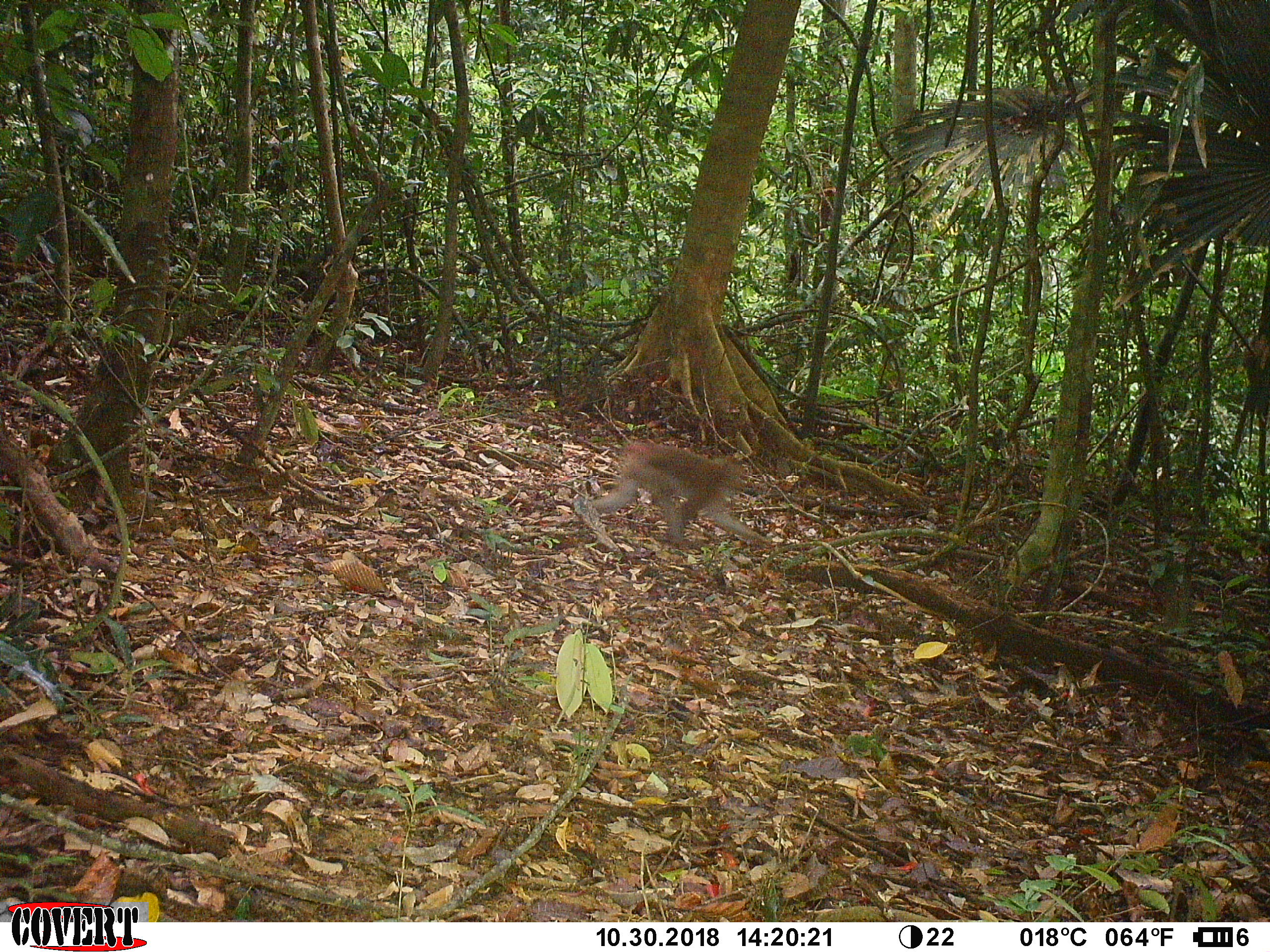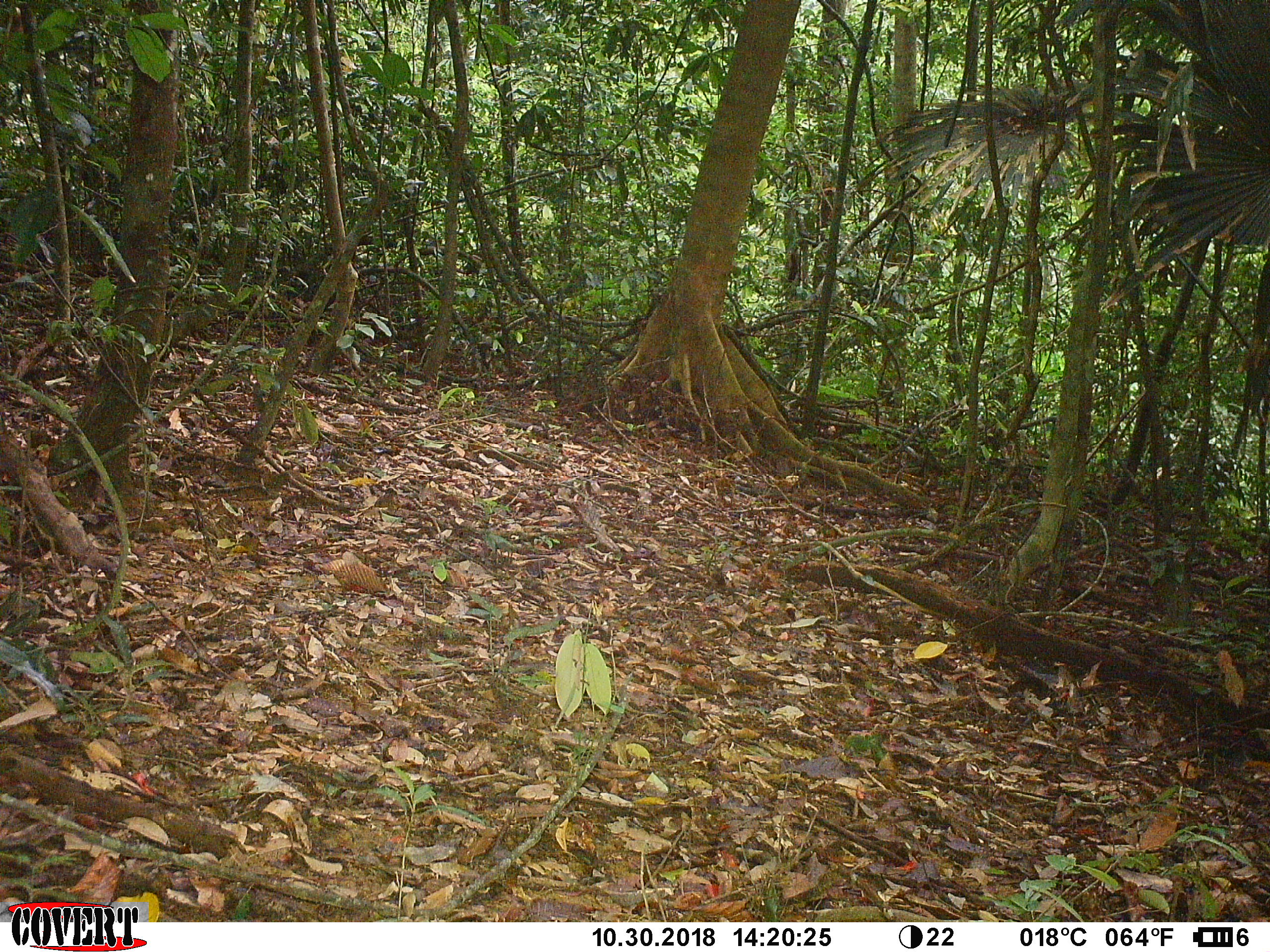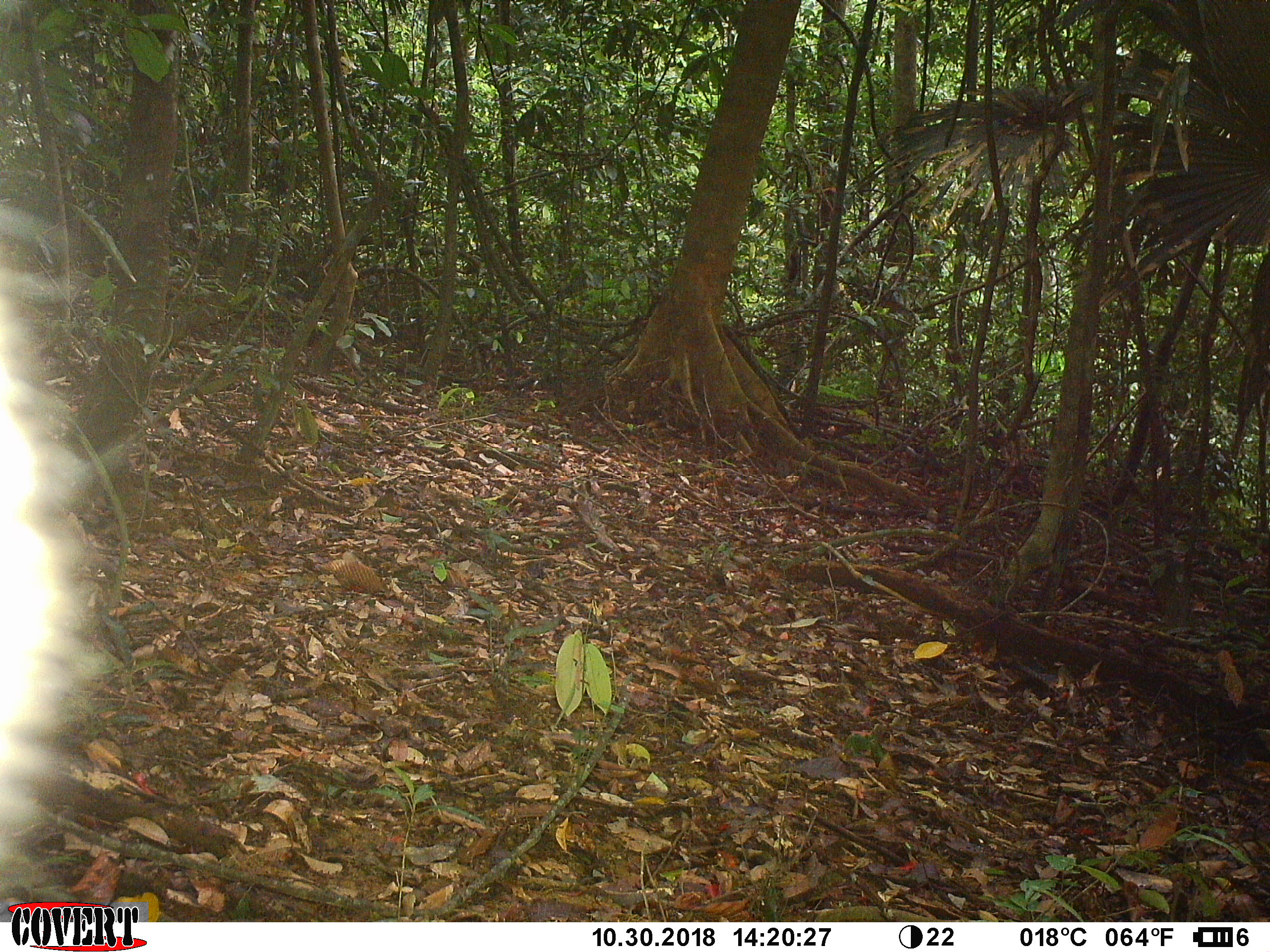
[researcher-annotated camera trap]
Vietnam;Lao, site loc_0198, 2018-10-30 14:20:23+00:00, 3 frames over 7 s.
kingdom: Animalia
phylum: Chordata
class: Mammalia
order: Primates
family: Cercopithecidae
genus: Macaca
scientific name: Macaca nemestrina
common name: pig-tailed macaque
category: pig tailed macaque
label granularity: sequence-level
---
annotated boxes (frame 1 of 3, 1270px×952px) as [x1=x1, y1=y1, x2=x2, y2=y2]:
pig tailed macaque: [x1=591, y1=441, x2=765, y2=545]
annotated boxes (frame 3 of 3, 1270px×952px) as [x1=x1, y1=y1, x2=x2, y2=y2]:
pig tailed macaque: [x1=0, y1=200, x2=102, y2=916]